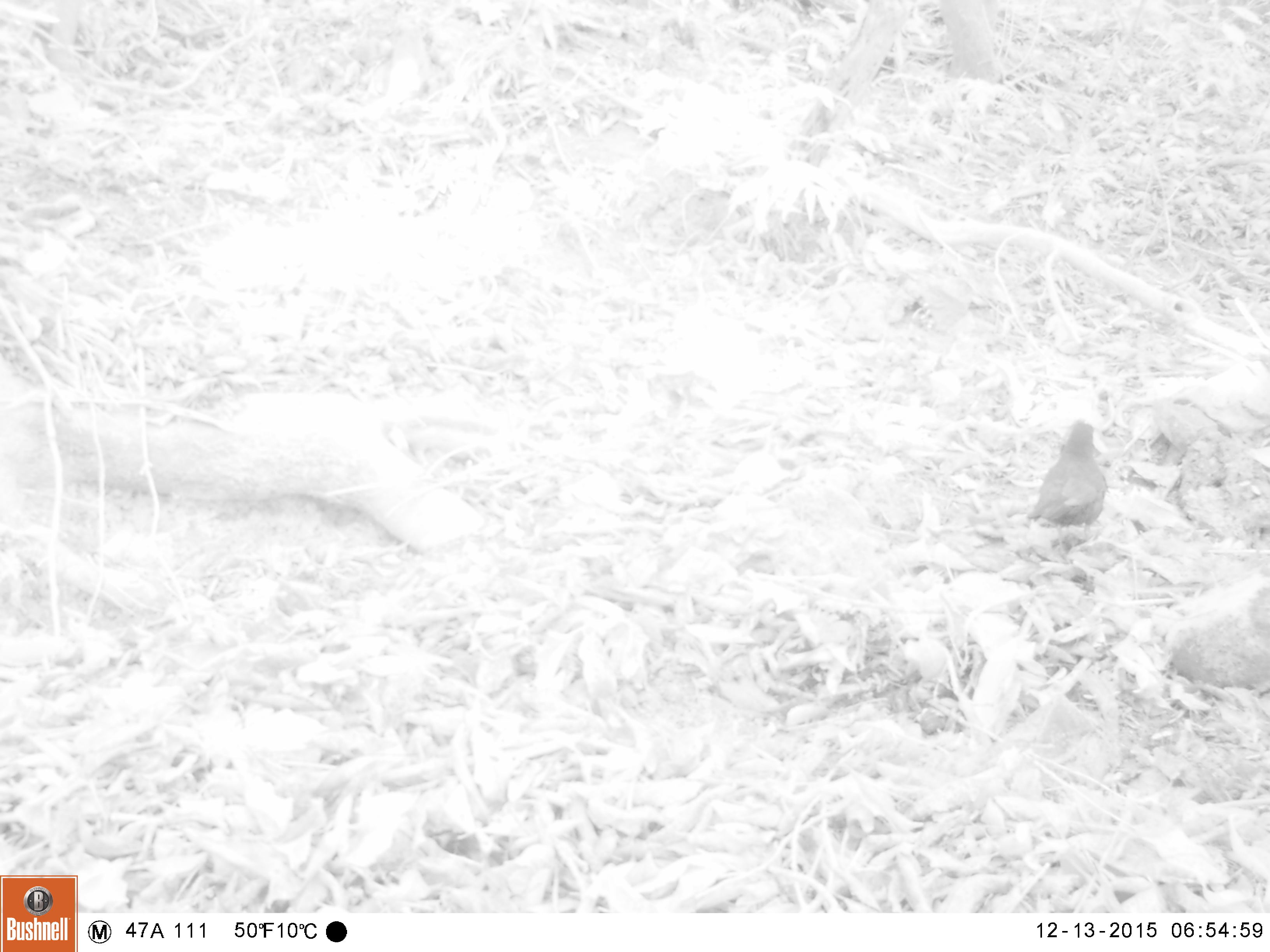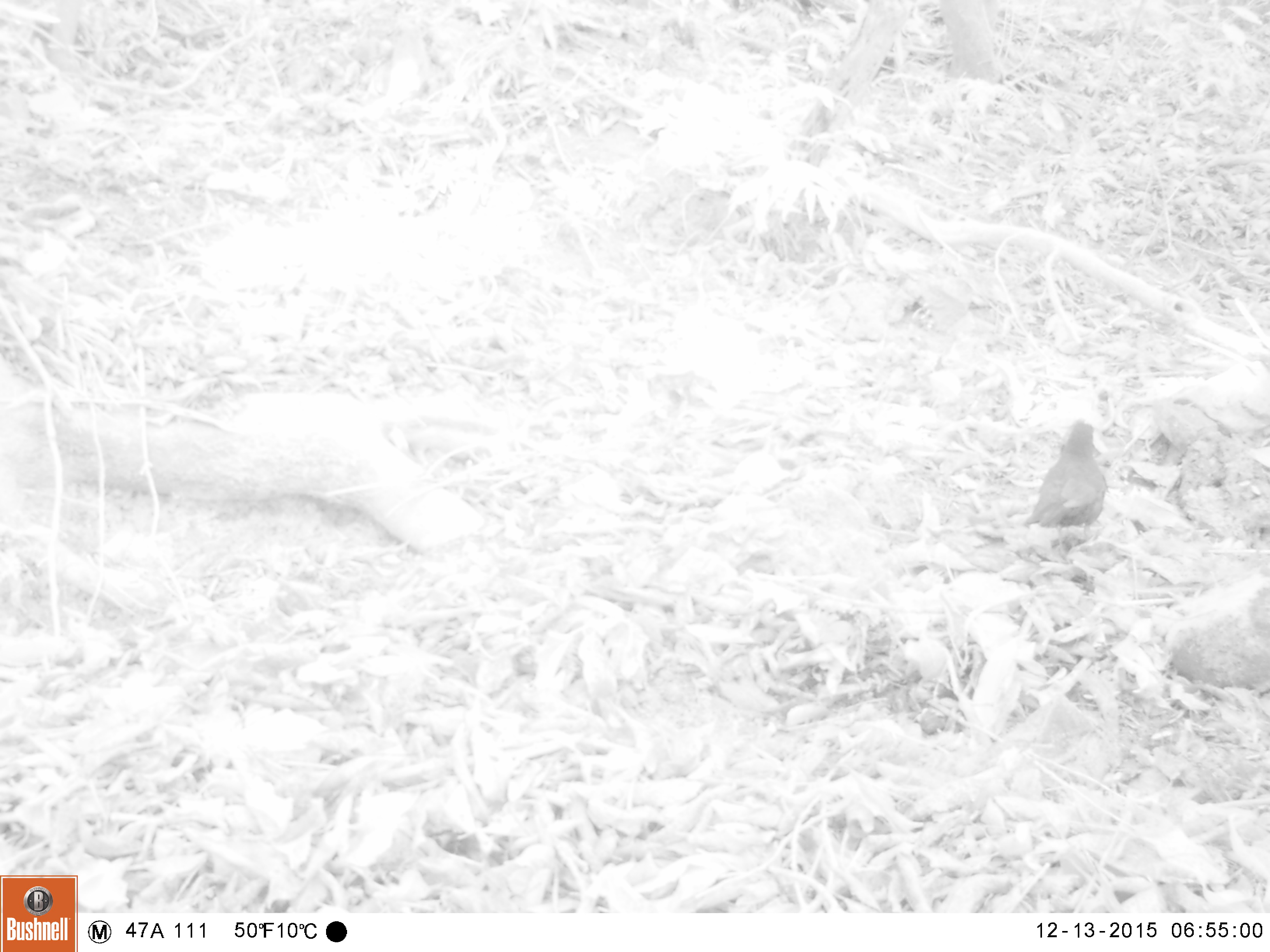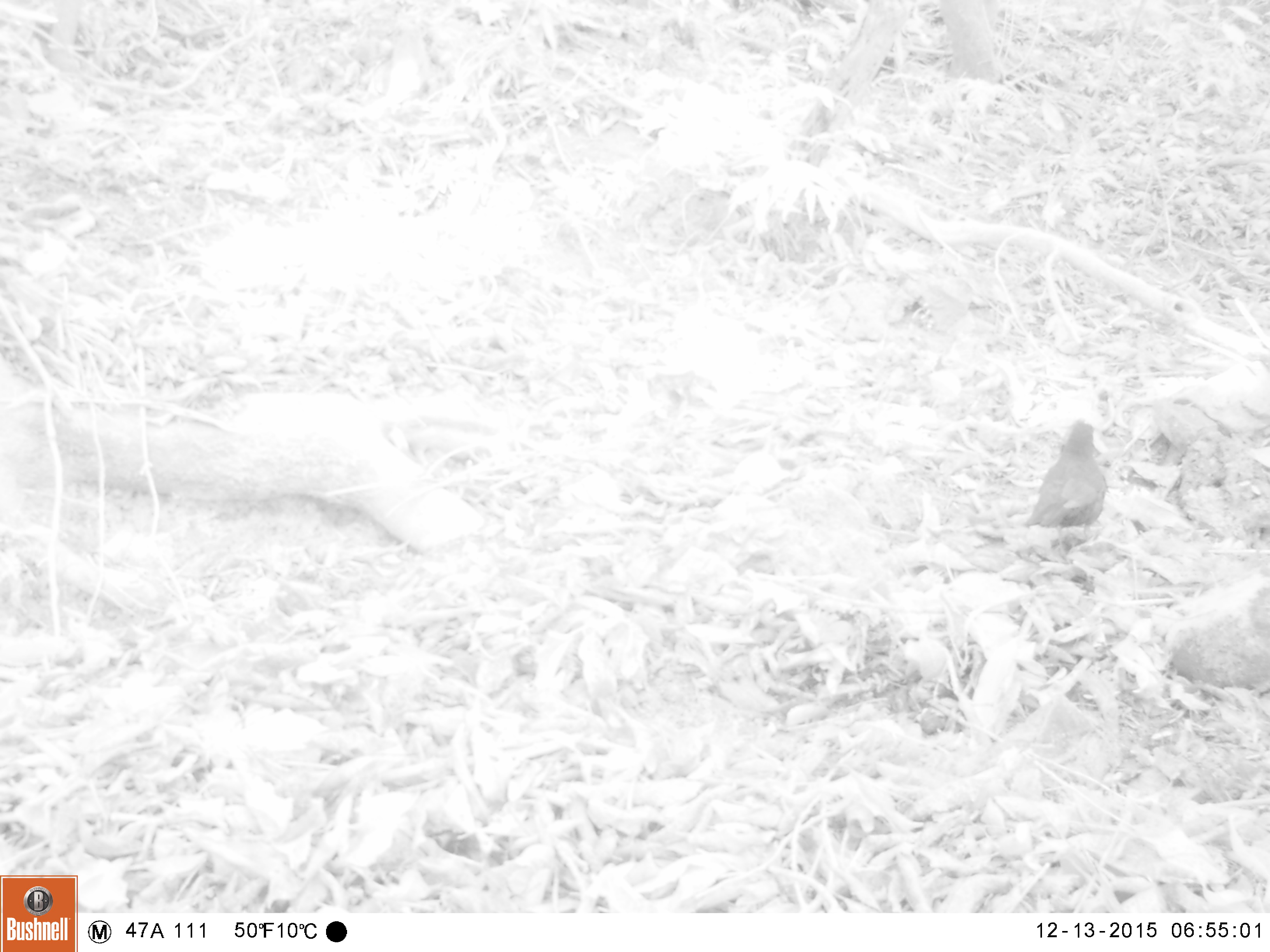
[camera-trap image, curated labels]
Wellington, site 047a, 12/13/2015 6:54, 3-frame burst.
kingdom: Animalia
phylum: Chordata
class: Aves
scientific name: Aves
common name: bird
Bird (Aves).